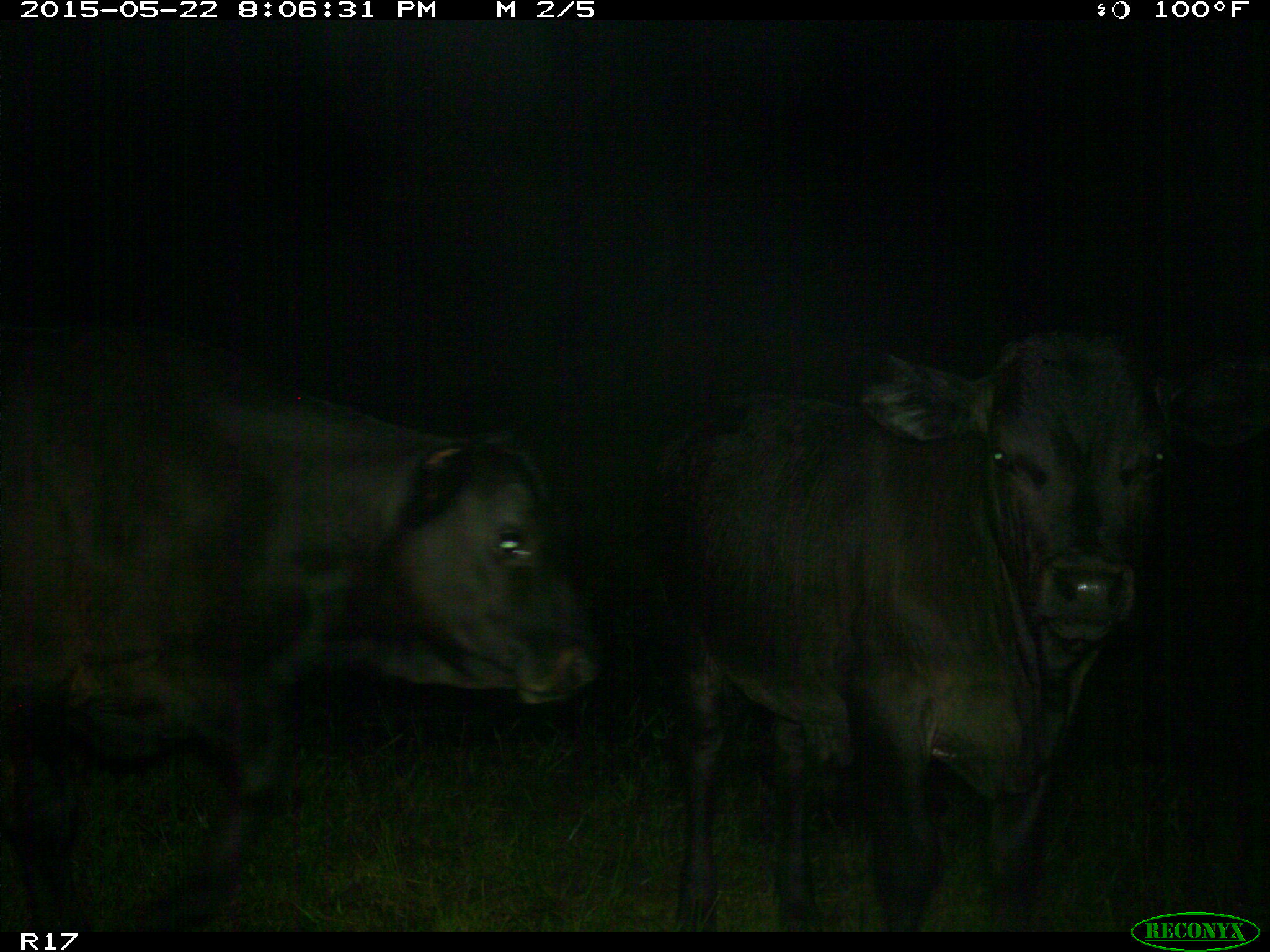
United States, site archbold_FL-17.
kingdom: Animalia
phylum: Chordata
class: Mammalia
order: Artiodactyla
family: Bovidae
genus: Bos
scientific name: Bos taurus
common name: domestic cow